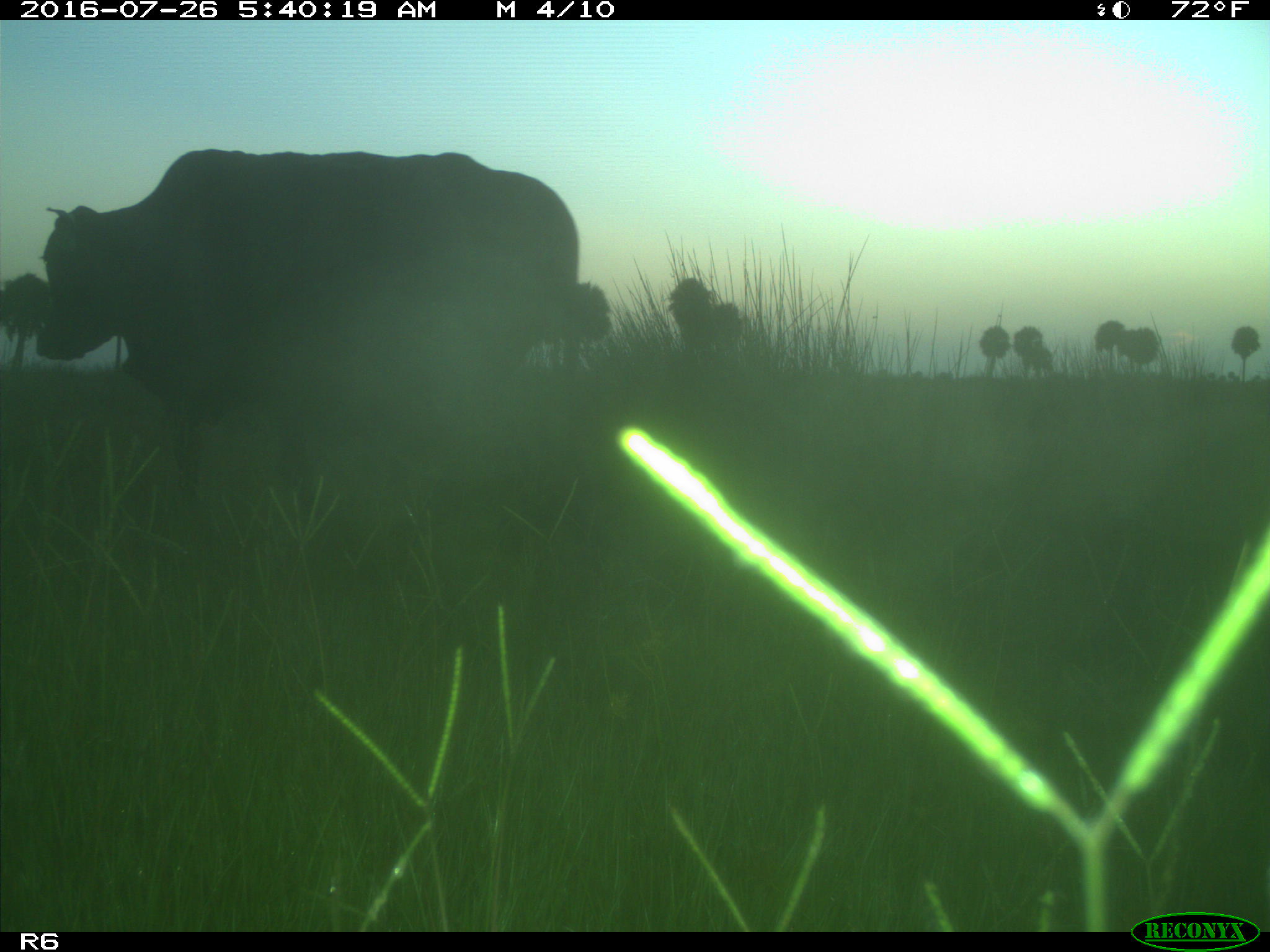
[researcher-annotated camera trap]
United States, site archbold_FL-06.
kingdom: Animalia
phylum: Chordata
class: Mammalia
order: Artiodactyla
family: Bovidae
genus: Bos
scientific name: Bos taurus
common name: domestic cow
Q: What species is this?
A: Bos taurus (domestic cow).